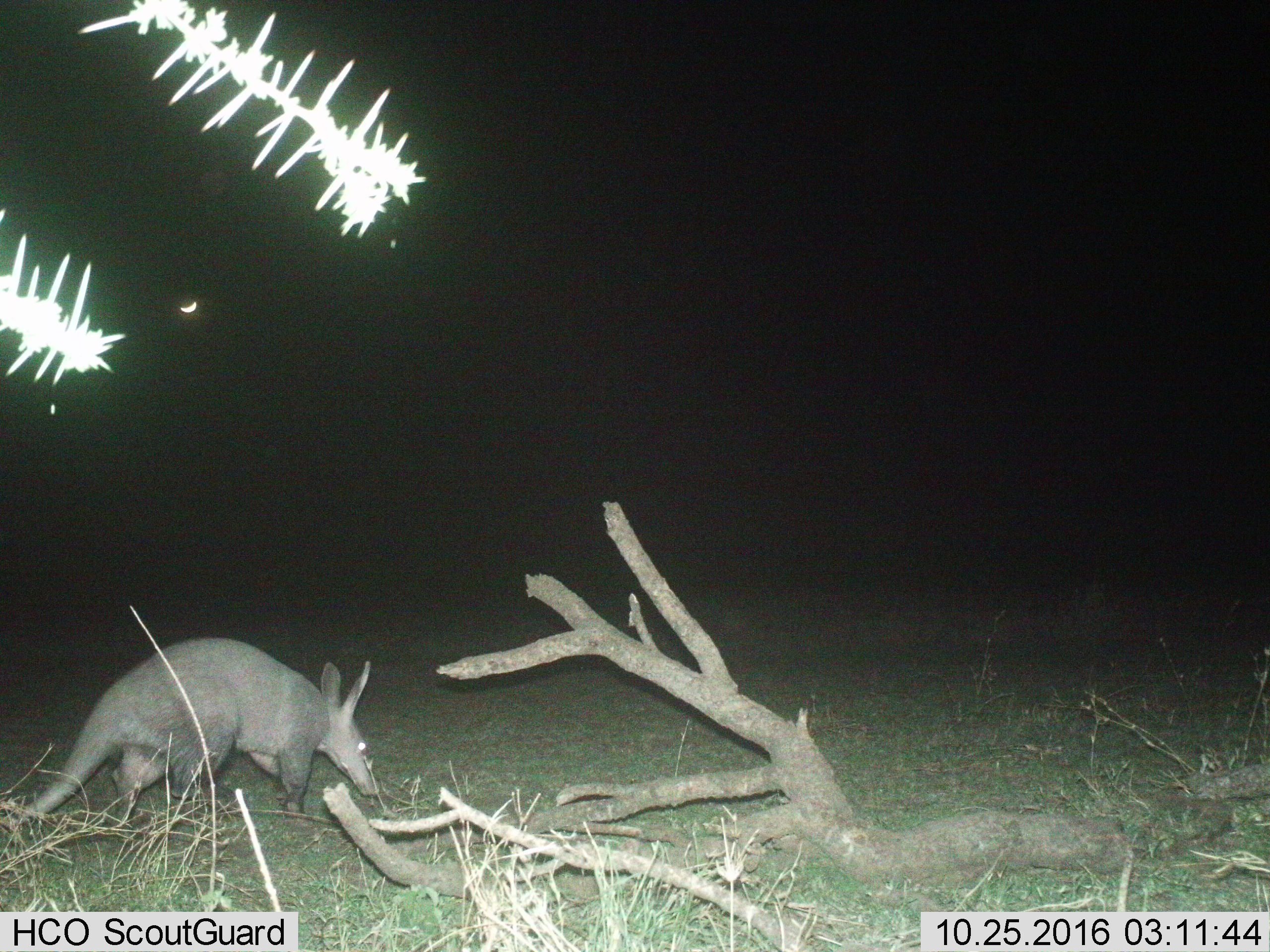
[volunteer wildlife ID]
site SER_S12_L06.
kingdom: Animalia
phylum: Chordata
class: Mammalia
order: Tubulidentata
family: Orycteropodidae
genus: Orycteropus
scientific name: Orycteropus afer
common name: aardvark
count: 1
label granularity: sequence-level